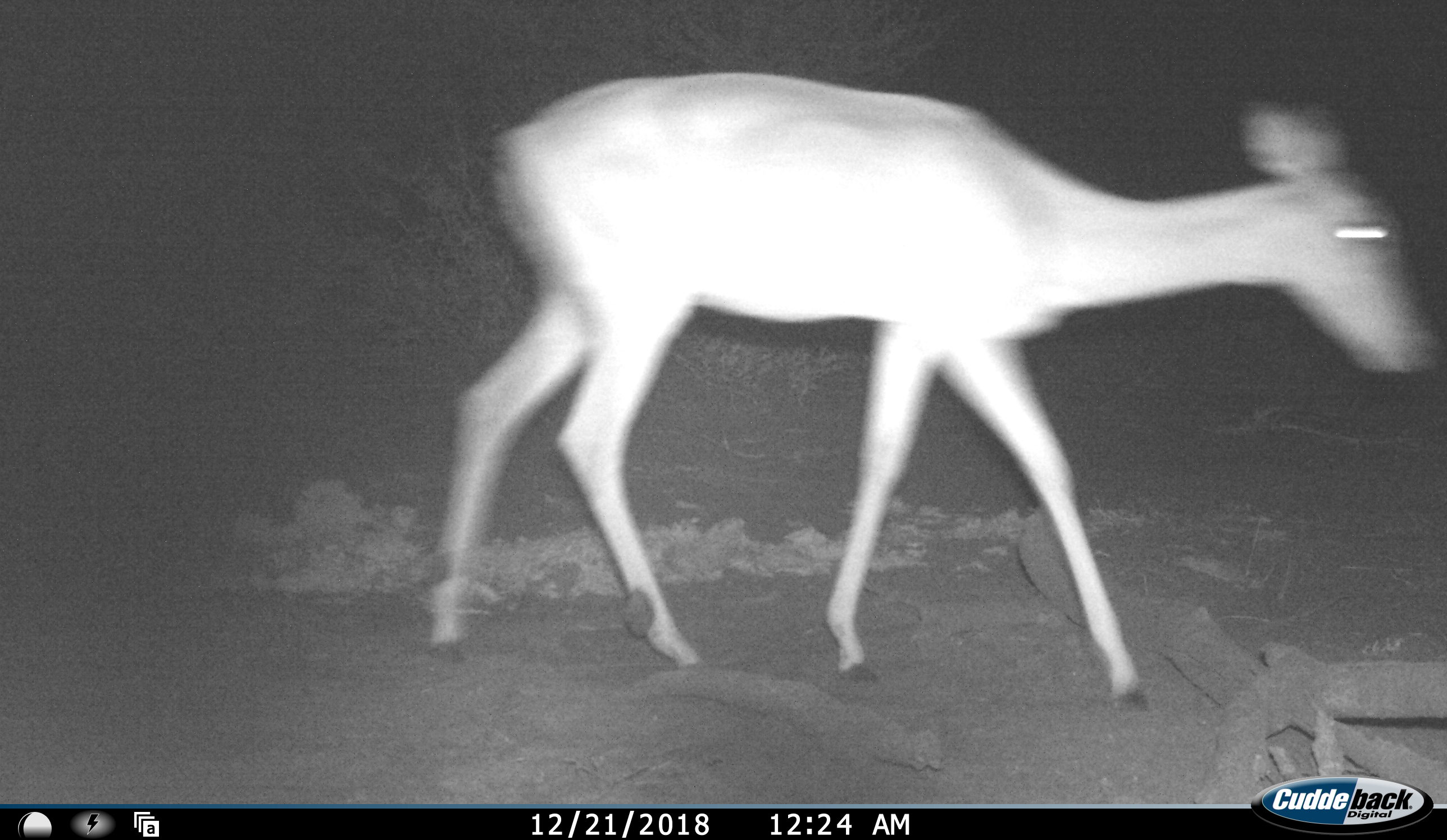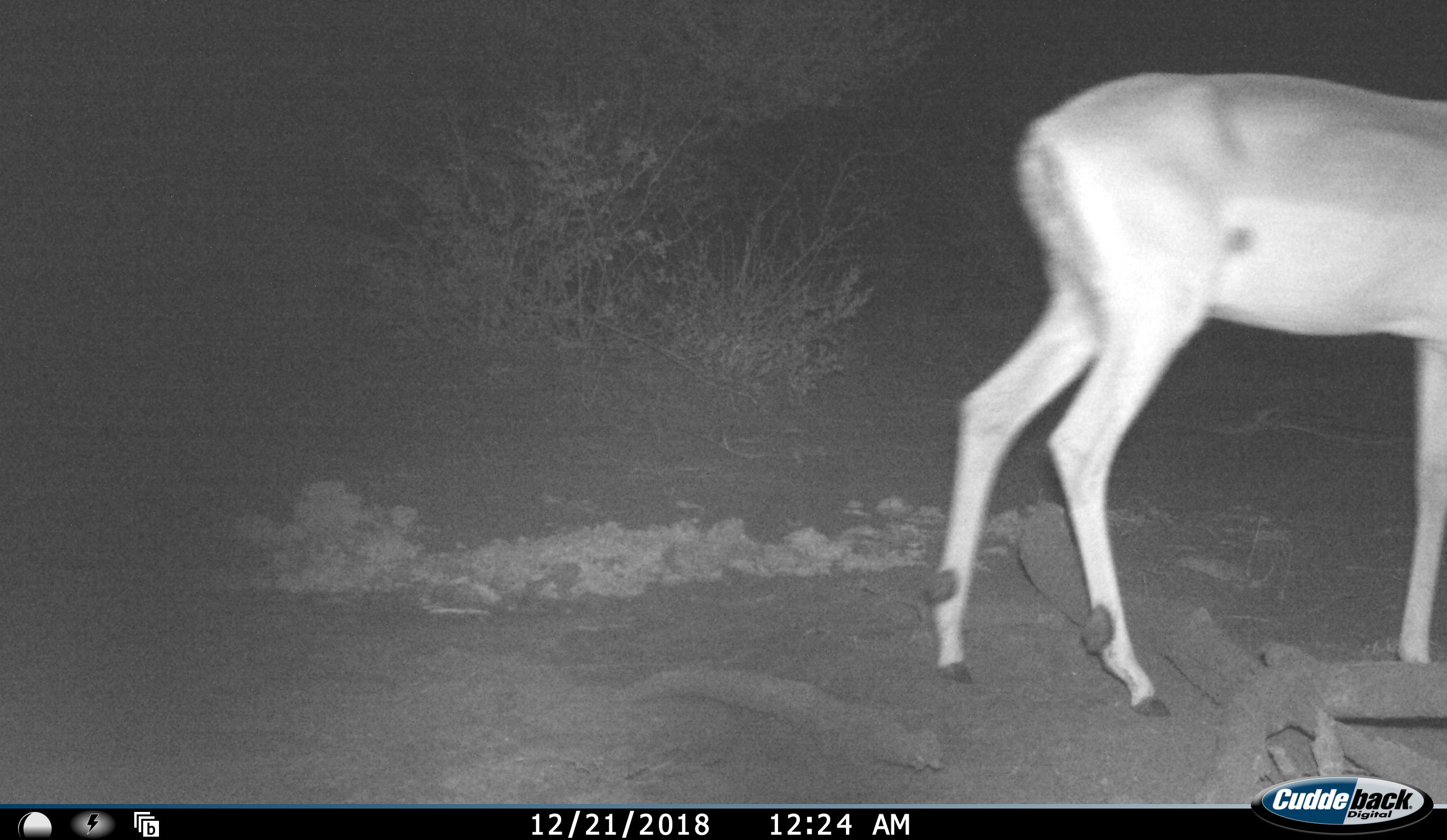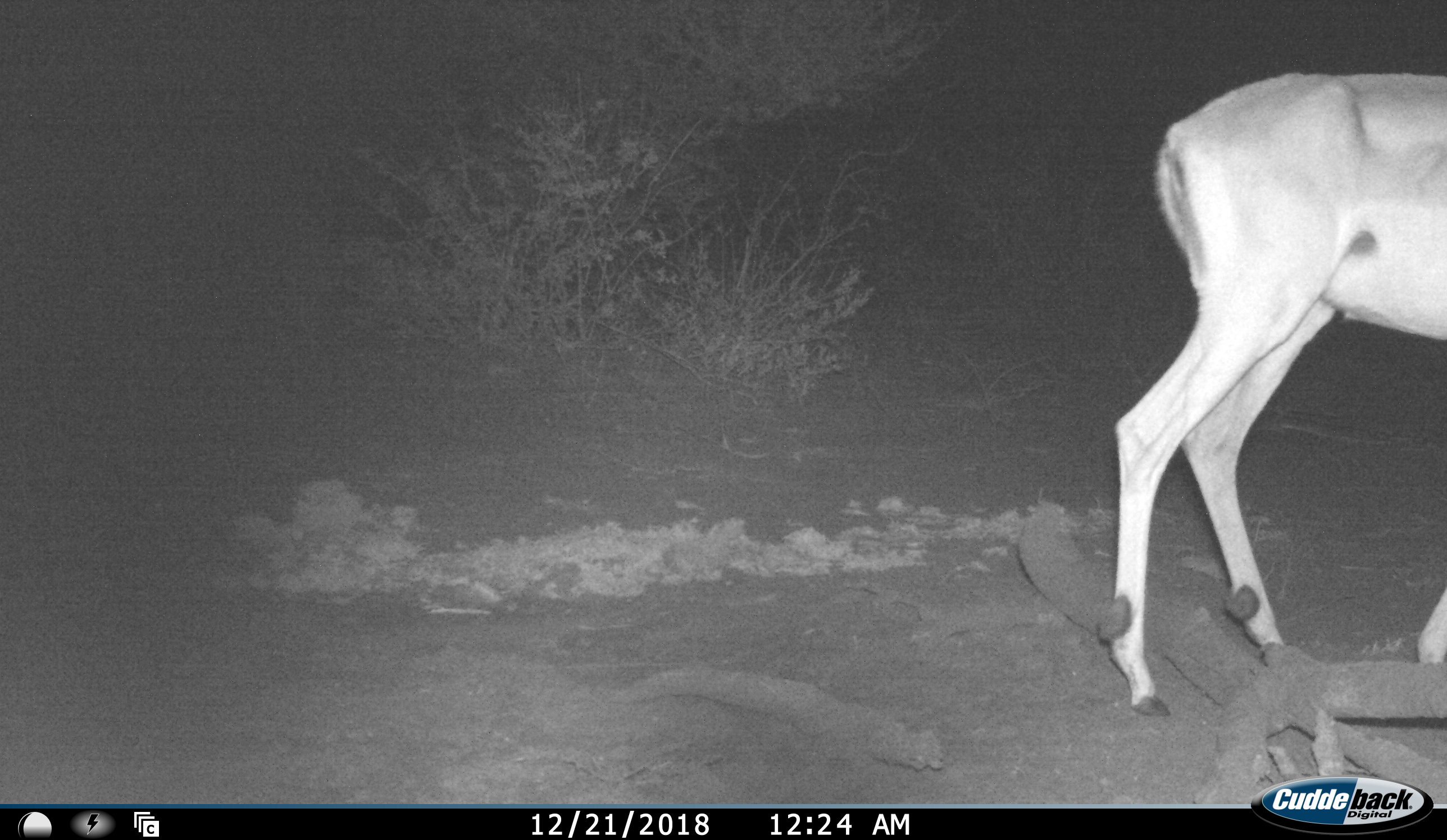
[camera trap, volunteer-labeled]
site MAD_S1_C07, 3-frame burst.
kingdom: Animalia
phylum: Chordata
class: Mammalia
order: Artiodactyla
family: Bovidae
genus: Aepyceros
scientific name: Aepyceros melampus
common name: impala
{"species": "impala (Aepyceros melampus)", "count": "1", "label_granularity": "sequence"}